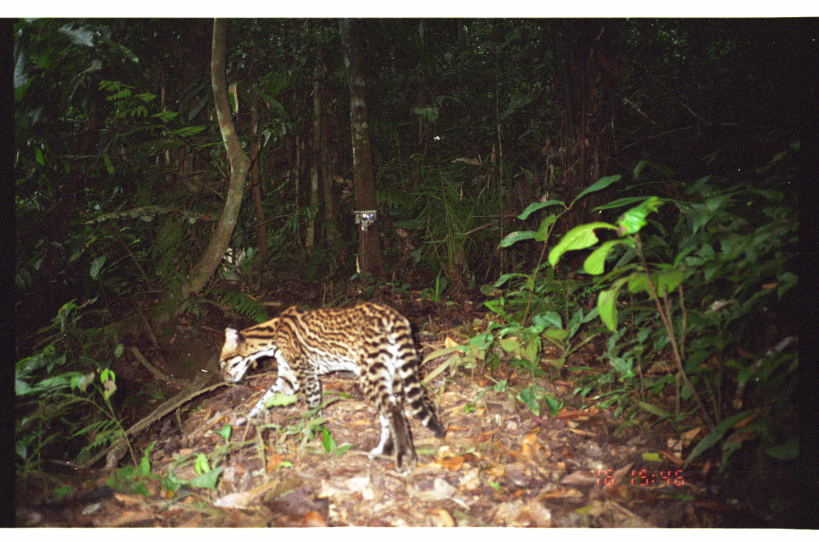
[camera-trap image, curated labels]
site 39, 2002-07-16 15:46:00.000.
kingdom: Animalia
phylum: Chordata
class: Mammalia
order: Carnivora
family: Felidae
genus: Leopardus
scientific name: Leopardus pardalis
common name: ocelot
Leopardus pardalis (ocelot).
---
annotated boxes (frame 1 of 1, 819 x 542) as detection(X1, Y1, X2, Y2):
leopardus pardalis: detection(218, 298, 451, 476)